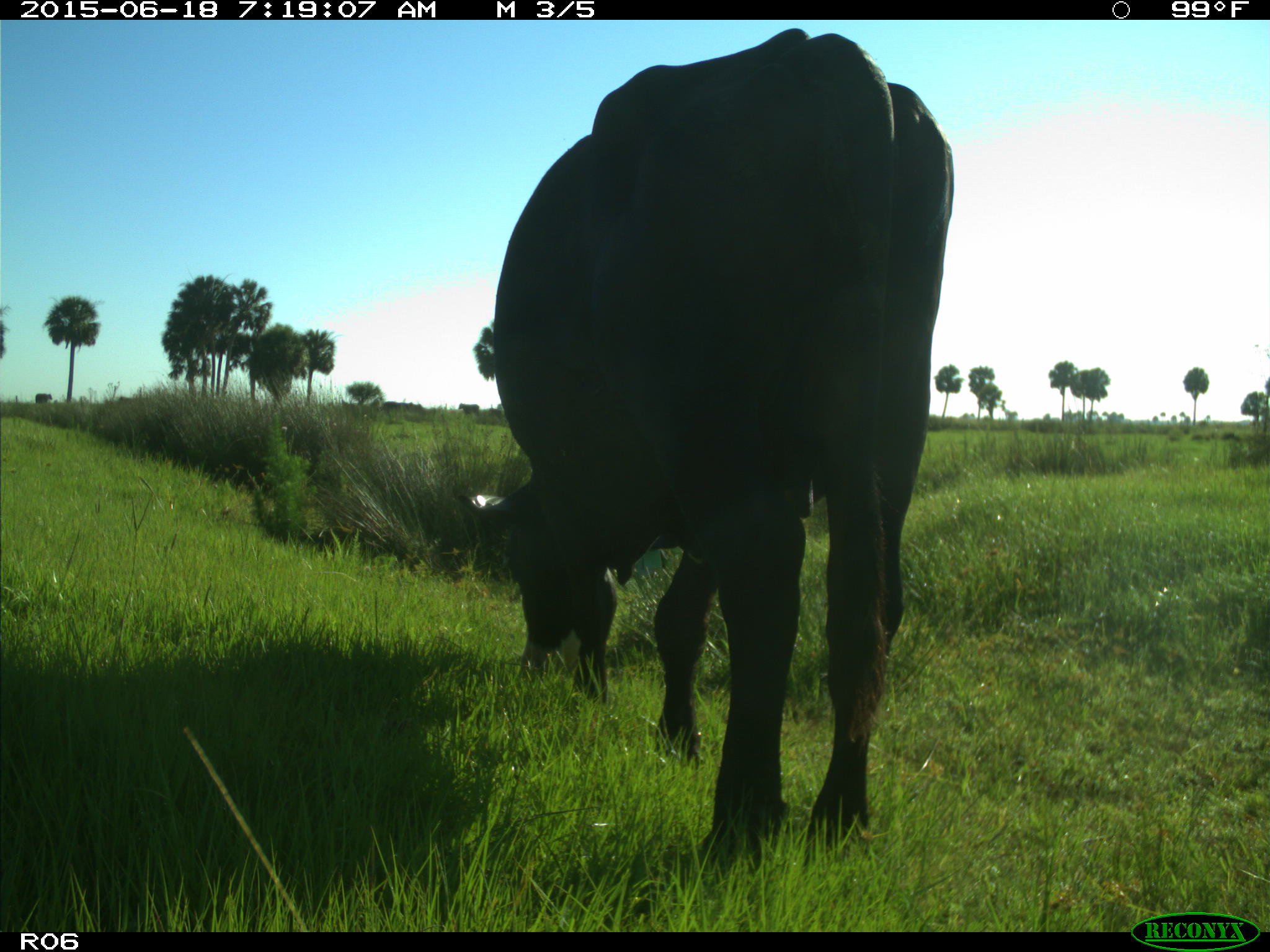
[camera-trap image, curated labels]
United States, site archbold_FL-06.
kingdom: Animalia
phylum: Chordata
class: Mammalia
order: Artiodactyla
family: Bovidae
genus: Bos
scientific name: Bos taurus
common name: domestic cow